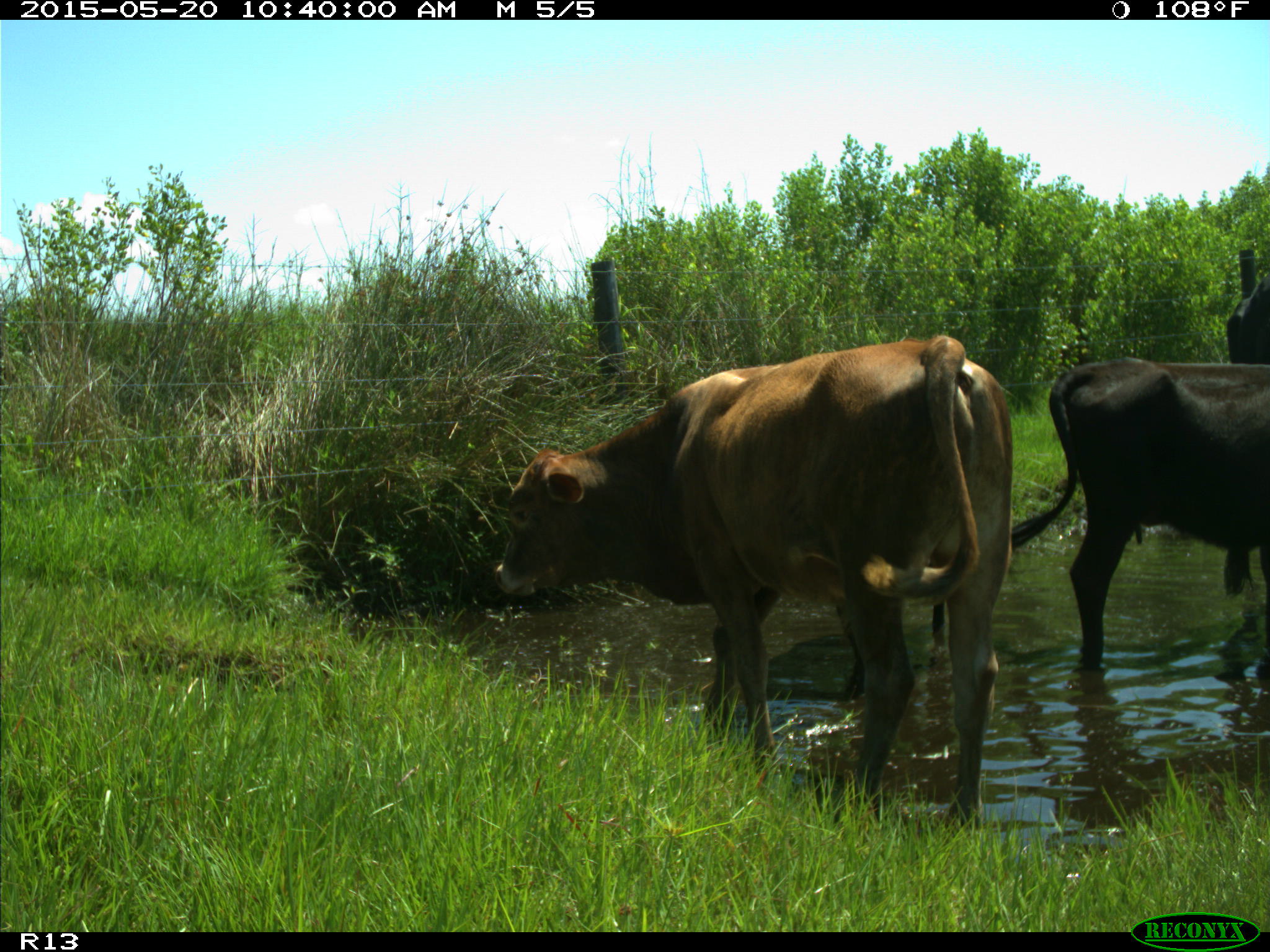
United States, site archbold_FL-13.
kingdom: Animalia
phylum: Chordata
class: Mammalia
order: Artiodactyla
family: Bovidae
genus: Bos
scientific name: Bos taurus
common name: domestic cow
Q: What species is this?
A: Bos taurus (domestic cow).